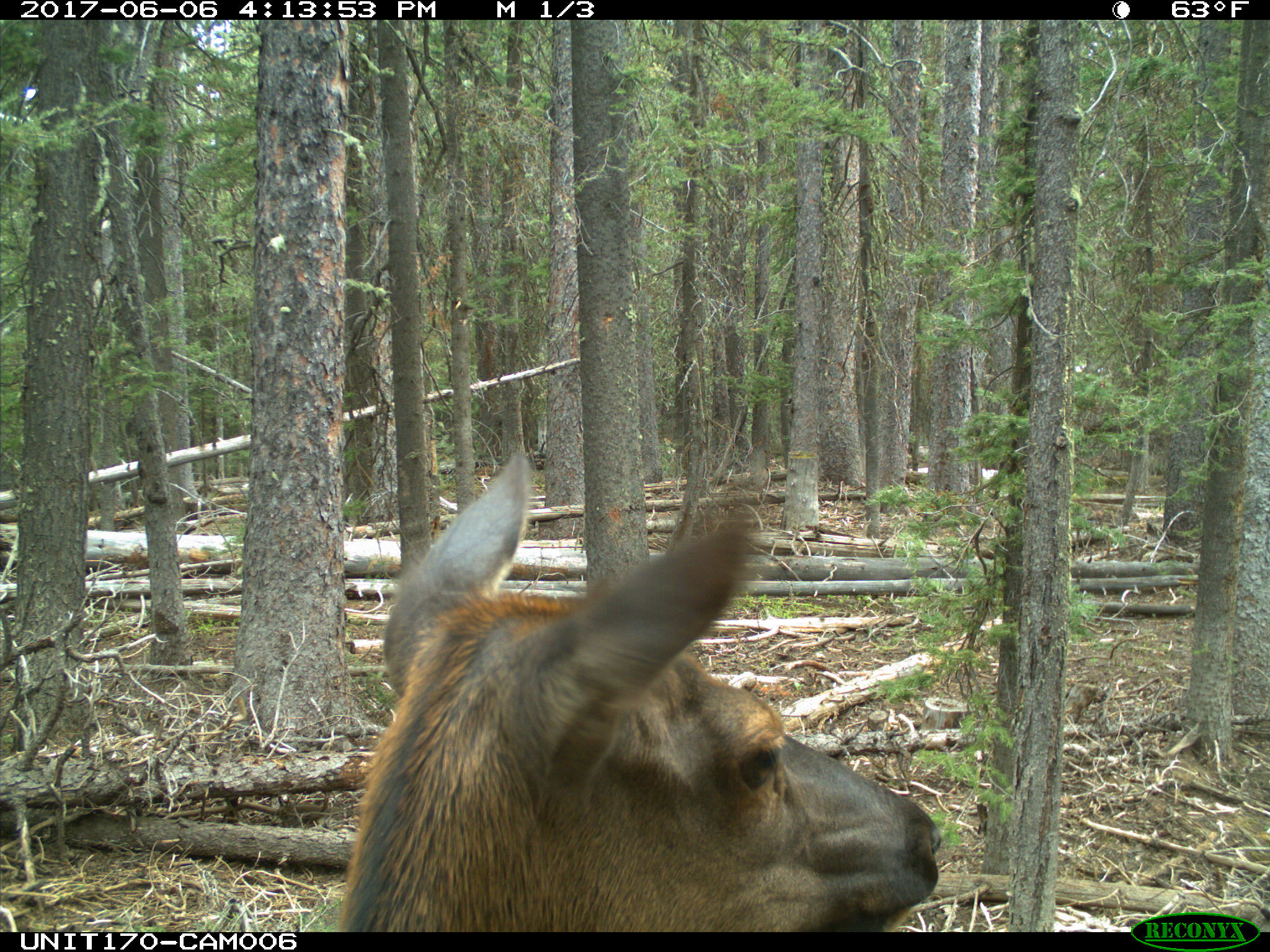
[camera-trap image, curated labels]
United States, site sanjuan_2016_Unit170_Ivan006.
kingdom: Animalia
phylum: Chordata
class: Mammalia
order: Artiodactyla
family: Cervidae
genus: Cervus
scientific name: Cervus elaphus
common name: red deer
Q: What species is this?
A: Cervus elaphus (red deer).